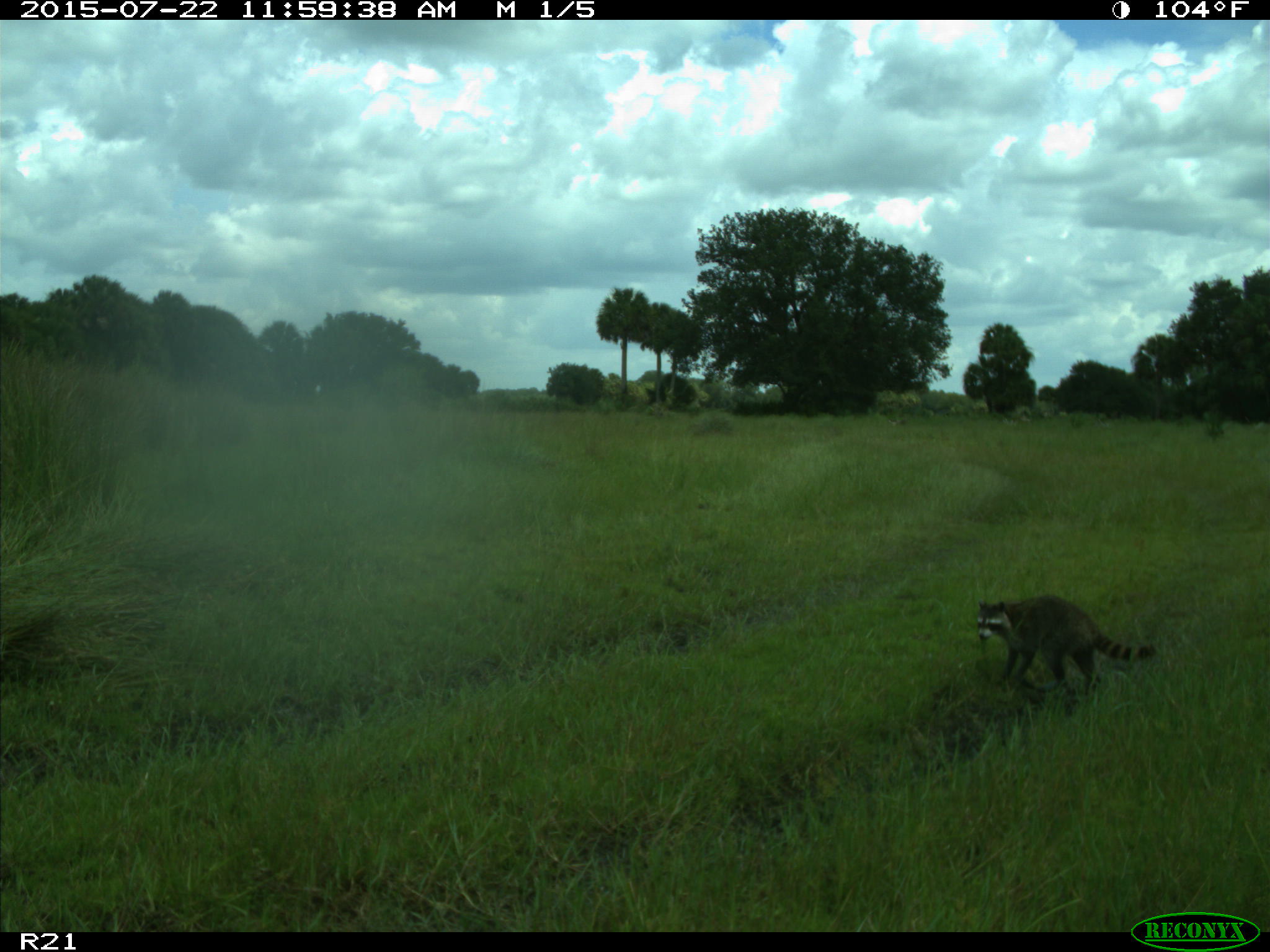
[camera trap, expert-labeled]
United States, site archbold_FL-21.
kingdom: Animalia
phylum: Chordata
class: Mammalia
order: Carnivora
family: Procyonidae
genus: Procyon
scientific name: Procyon lotor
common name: common raccoon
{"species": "Procyon lotor (common raccoon)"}